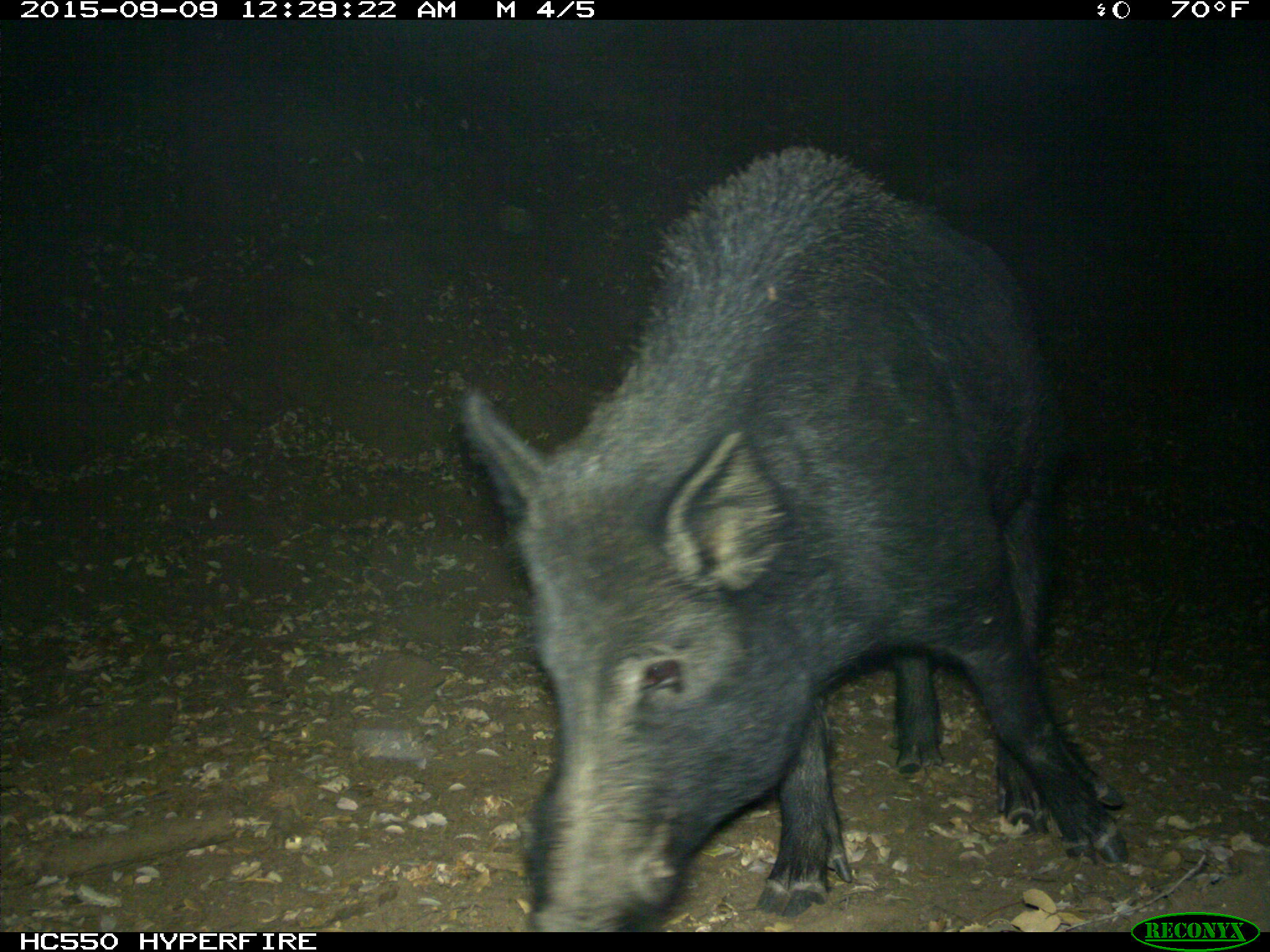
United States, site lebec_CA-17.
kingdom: Animalia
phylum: Chordata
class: Mammalia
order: Artiodactyla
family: Suidae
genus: Sus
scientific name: Sus scrofa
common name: wild boar